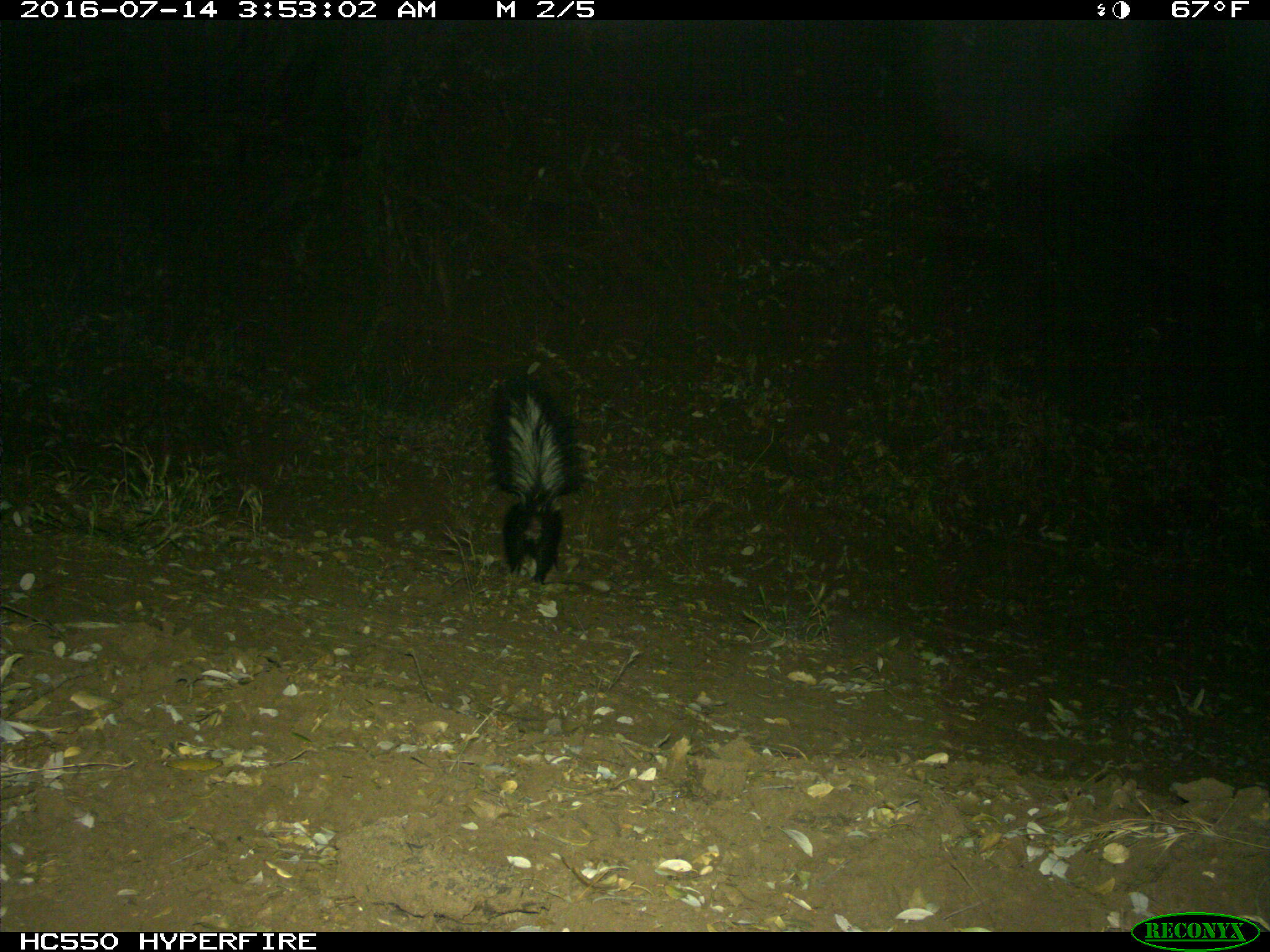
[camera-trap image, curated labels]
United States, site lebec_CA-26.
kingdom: Animalia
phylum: Chordata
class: Mammalia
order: Carnivora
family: Mephitidae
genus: Mephitis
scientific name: Mephitis mephitis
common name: striped skunk